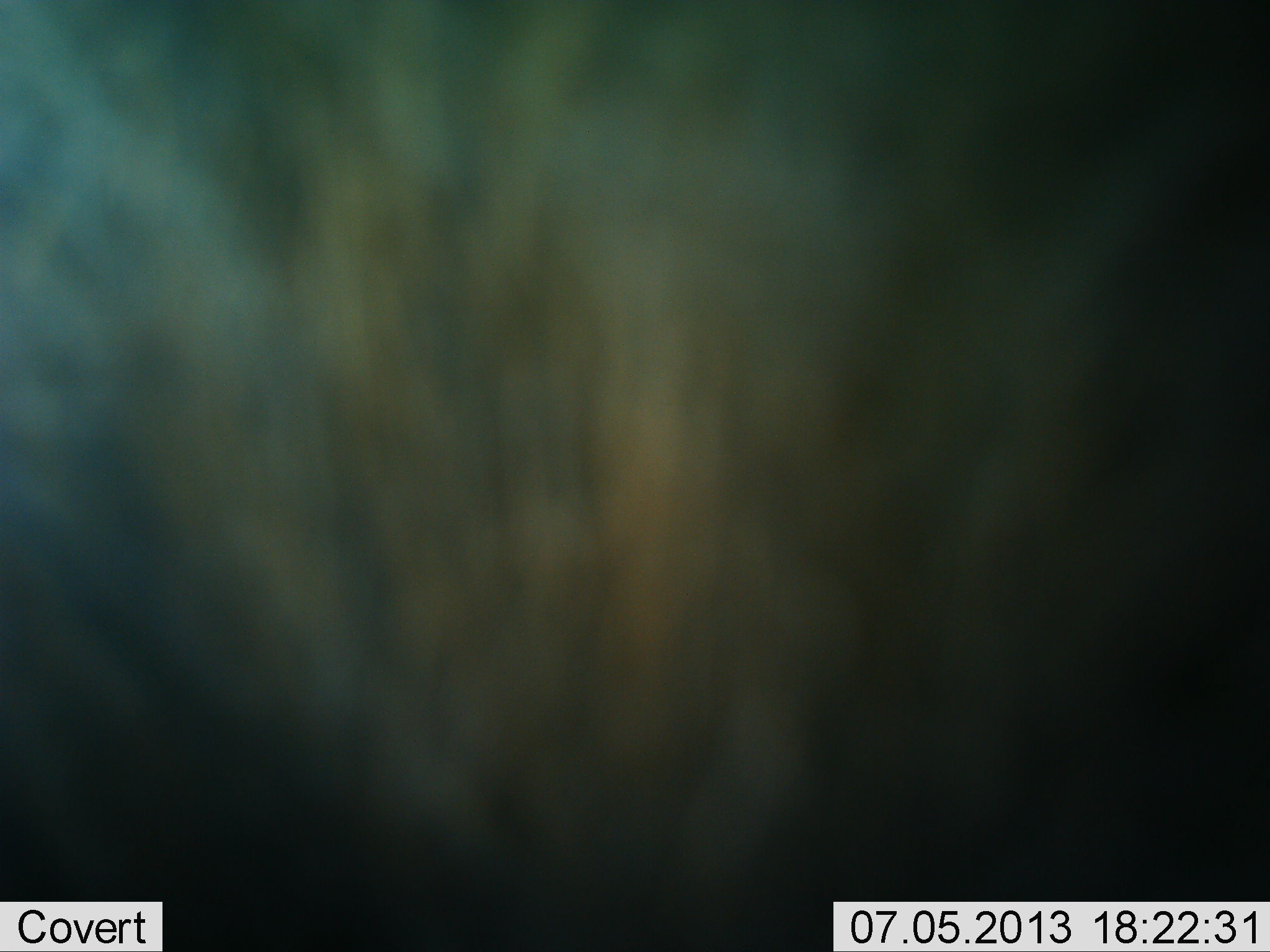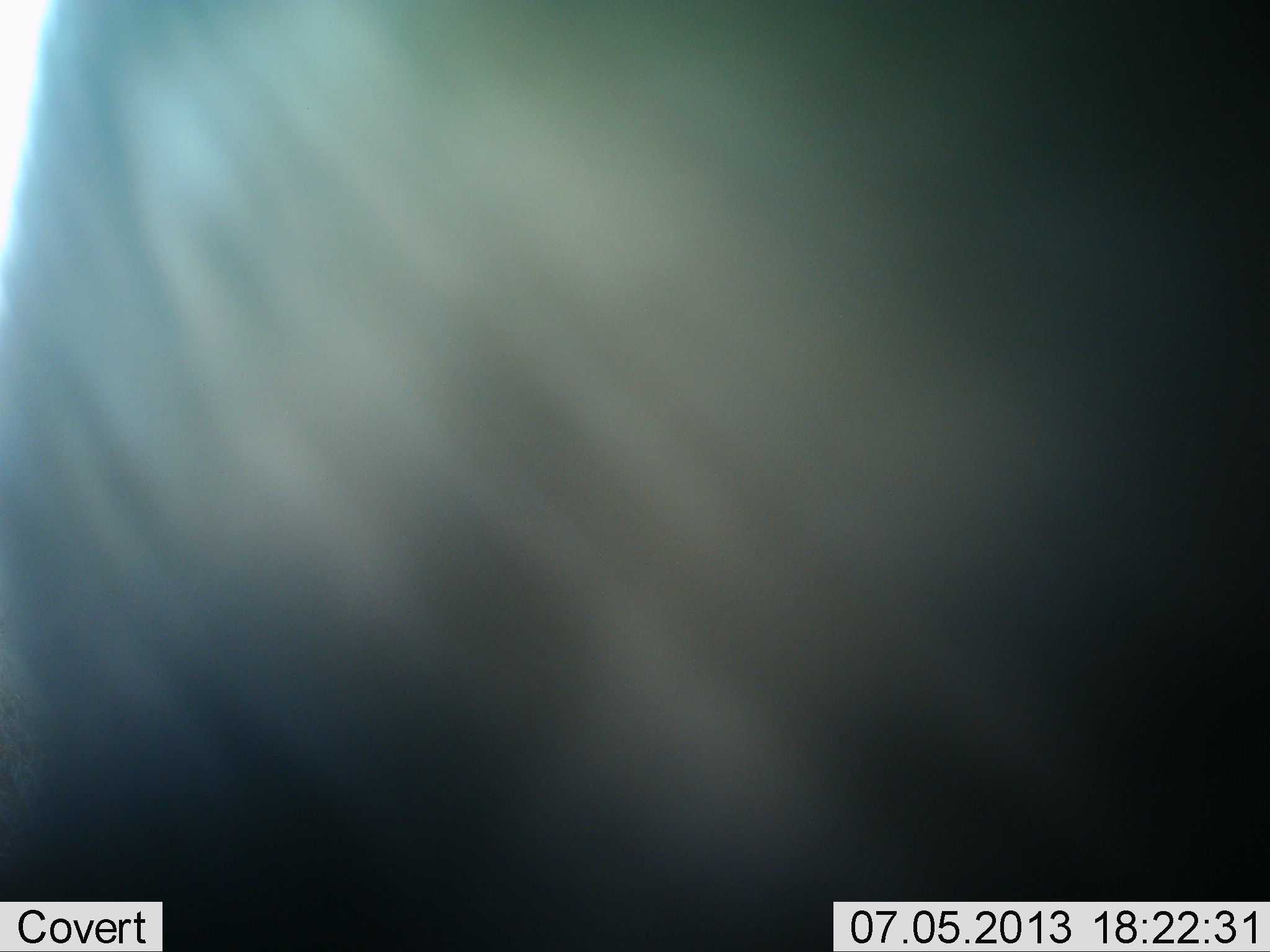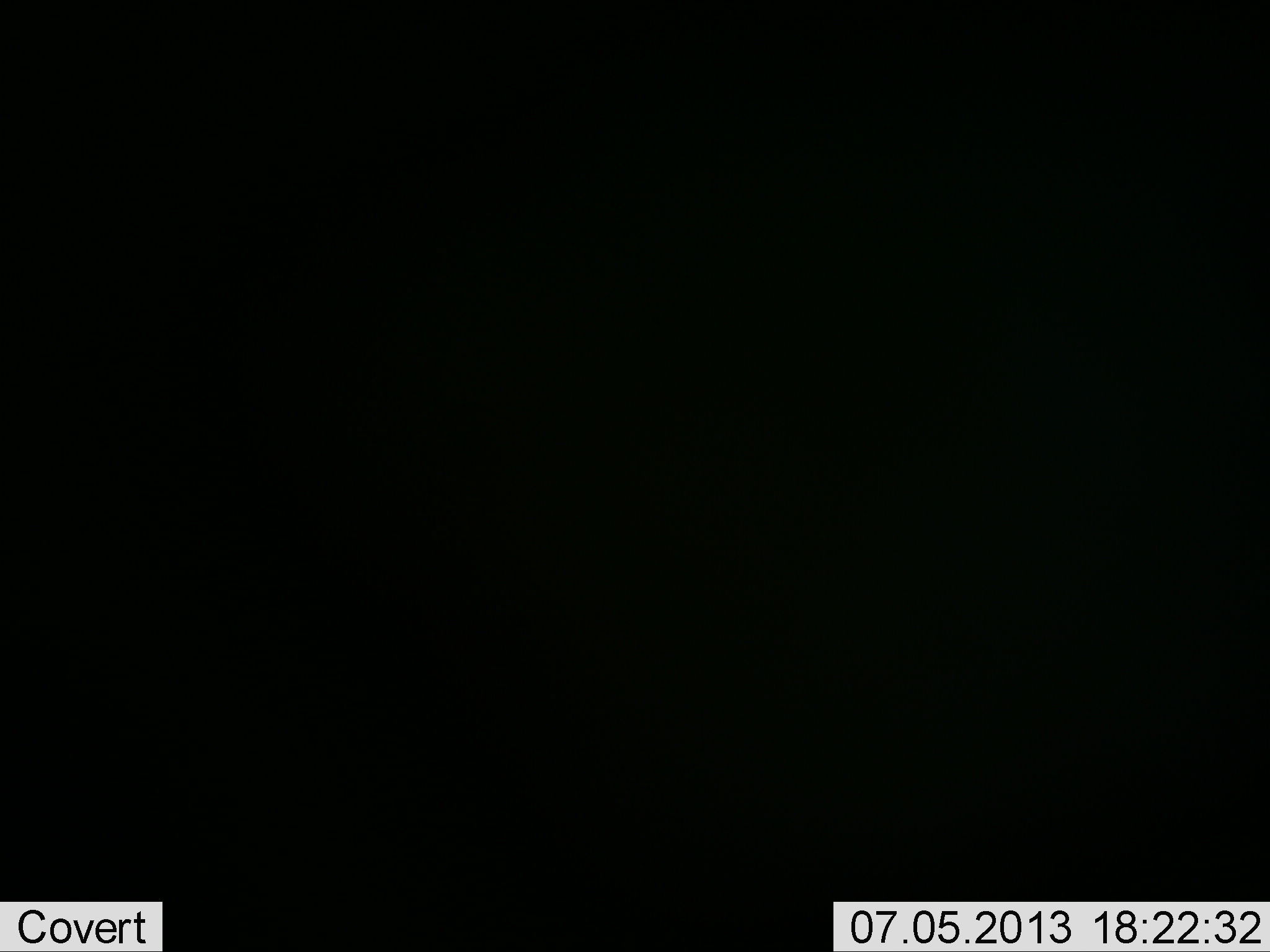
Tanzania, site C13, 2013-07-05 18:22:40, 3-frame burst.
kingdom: Animalia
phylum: Chordata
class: Mammalia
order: Artiodactyla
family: Bovidae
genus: Connochaetes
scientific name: Connochaetes taurinus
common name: blue wildebeest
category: wildebeest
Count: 1.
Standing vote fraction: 78%.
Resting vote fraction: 0%.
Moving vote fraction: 11%.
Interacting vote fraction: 0%.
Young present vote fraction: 0%.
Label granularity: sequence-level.